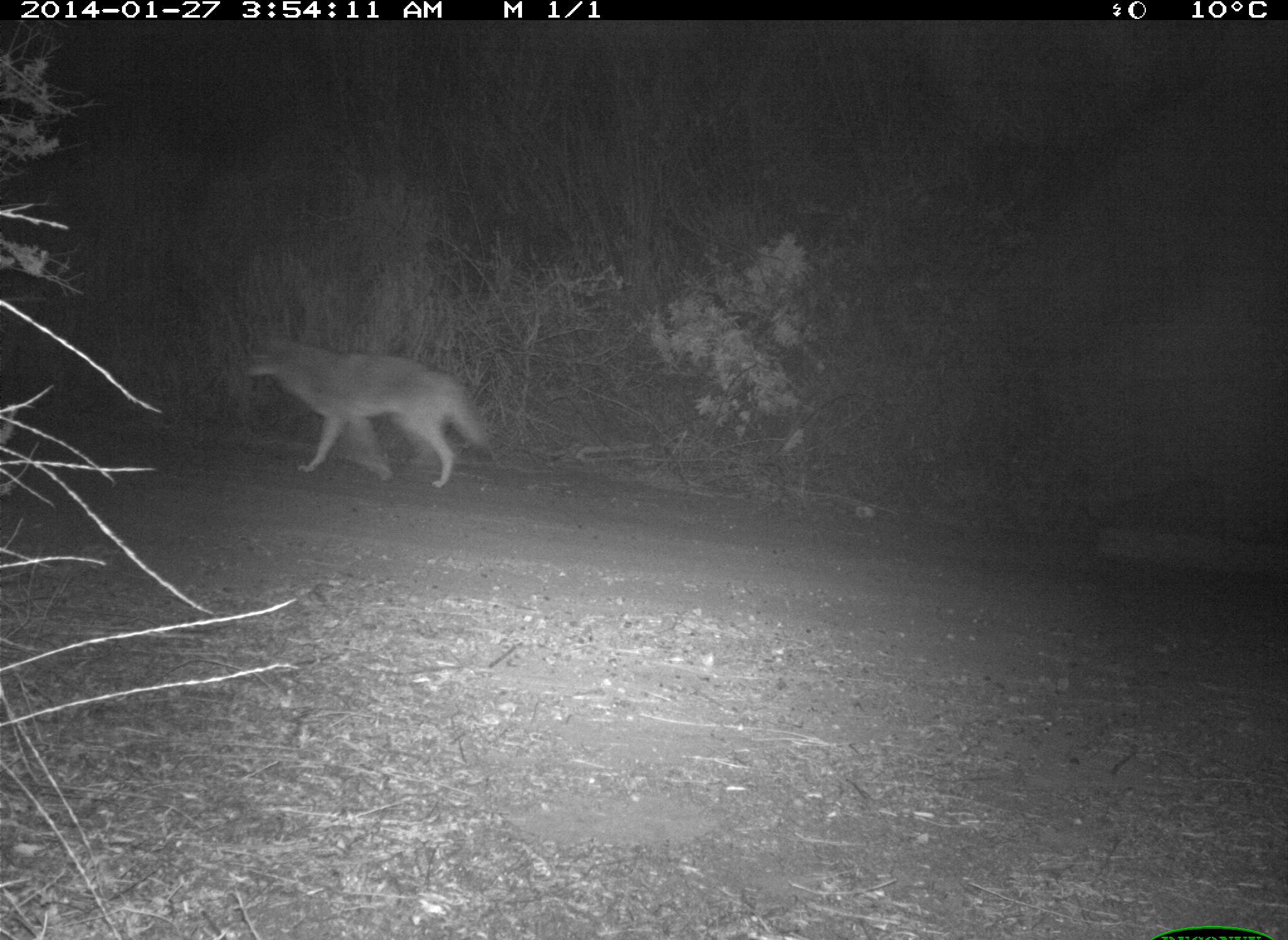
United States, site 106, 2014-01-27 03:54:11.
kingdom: Animalia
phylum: Chordata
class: Mammalia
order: Carnivora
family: Canidae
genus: Canis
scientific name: Canis latrans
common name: coyote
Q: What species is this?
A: Coyote (Canis latrans).